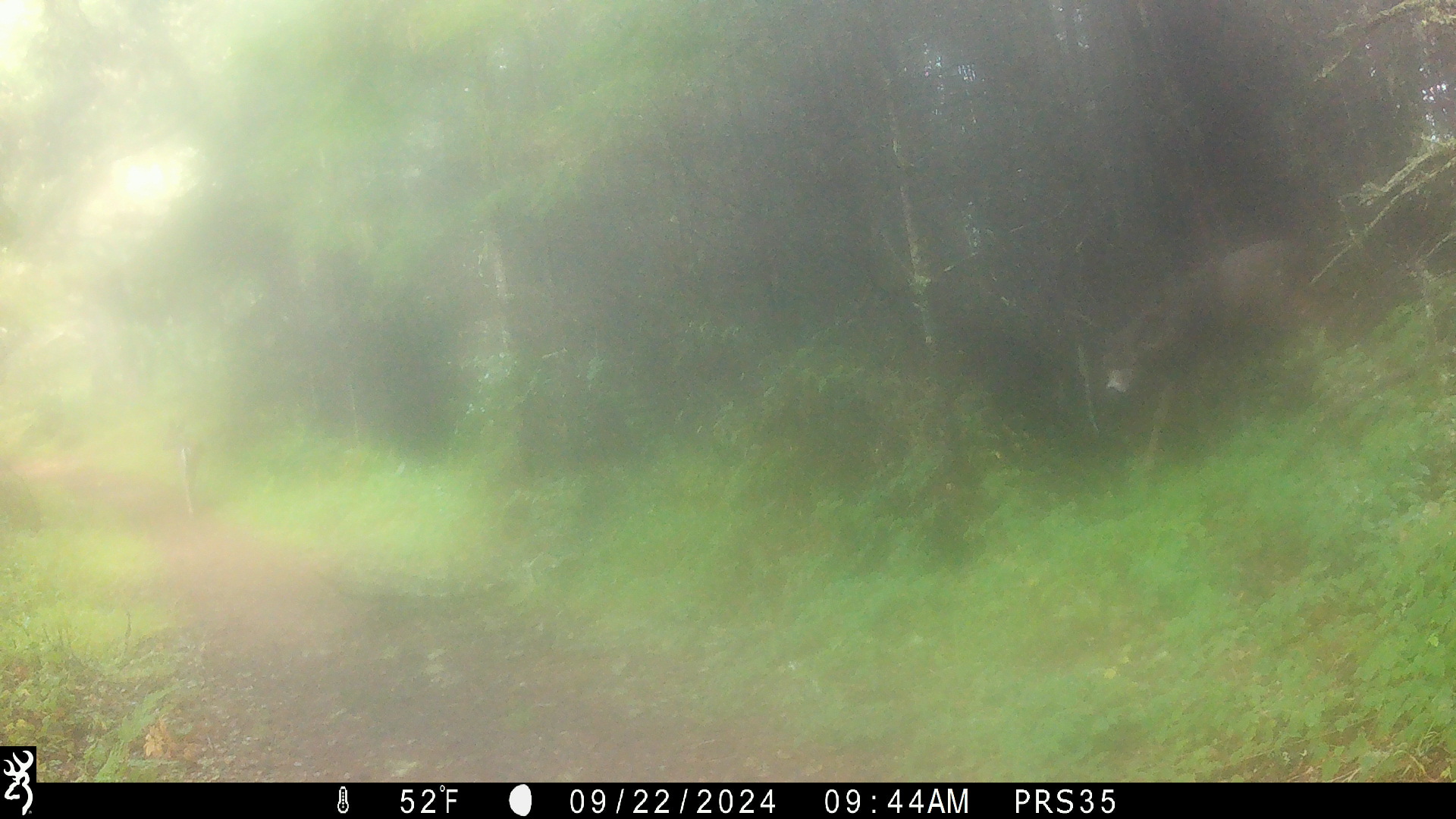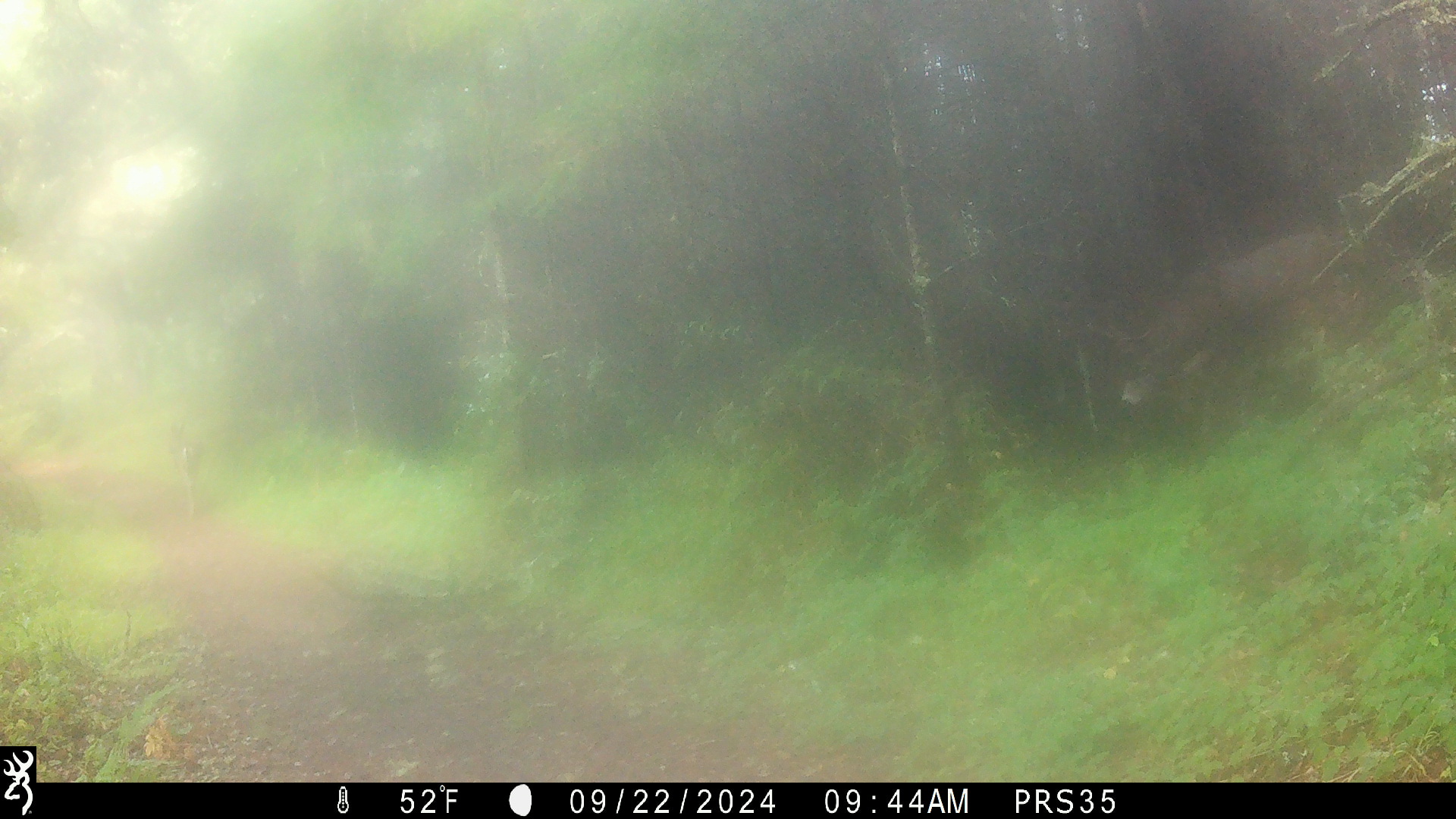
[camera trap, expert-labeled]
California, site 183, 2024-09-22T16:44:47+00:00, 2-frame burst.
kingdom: Animalia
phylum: Chordata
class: Mammalia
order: Artiodactyla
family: Cervidae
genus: Odocoileus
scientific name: Odocoileus hemionus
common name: mule deer